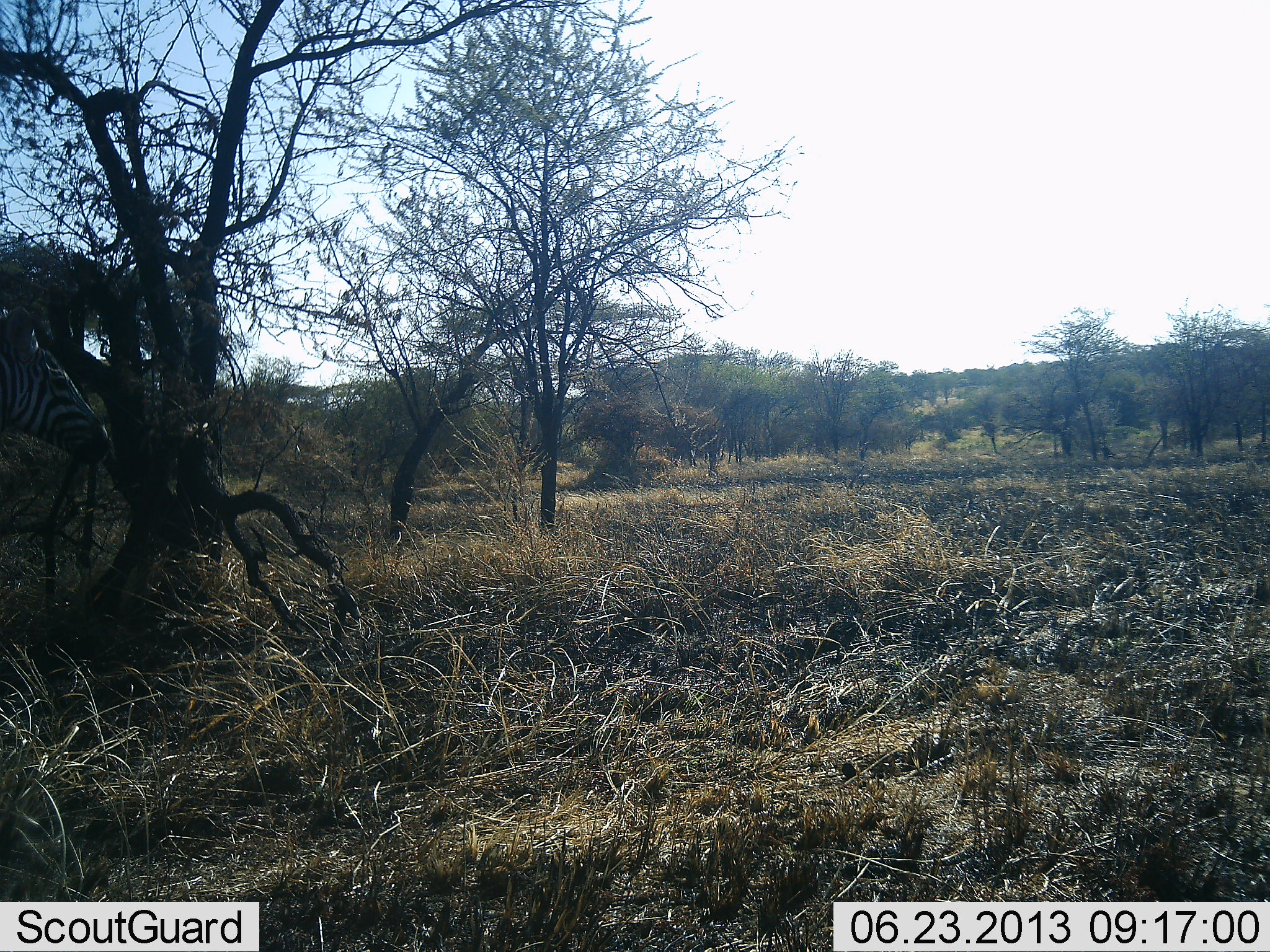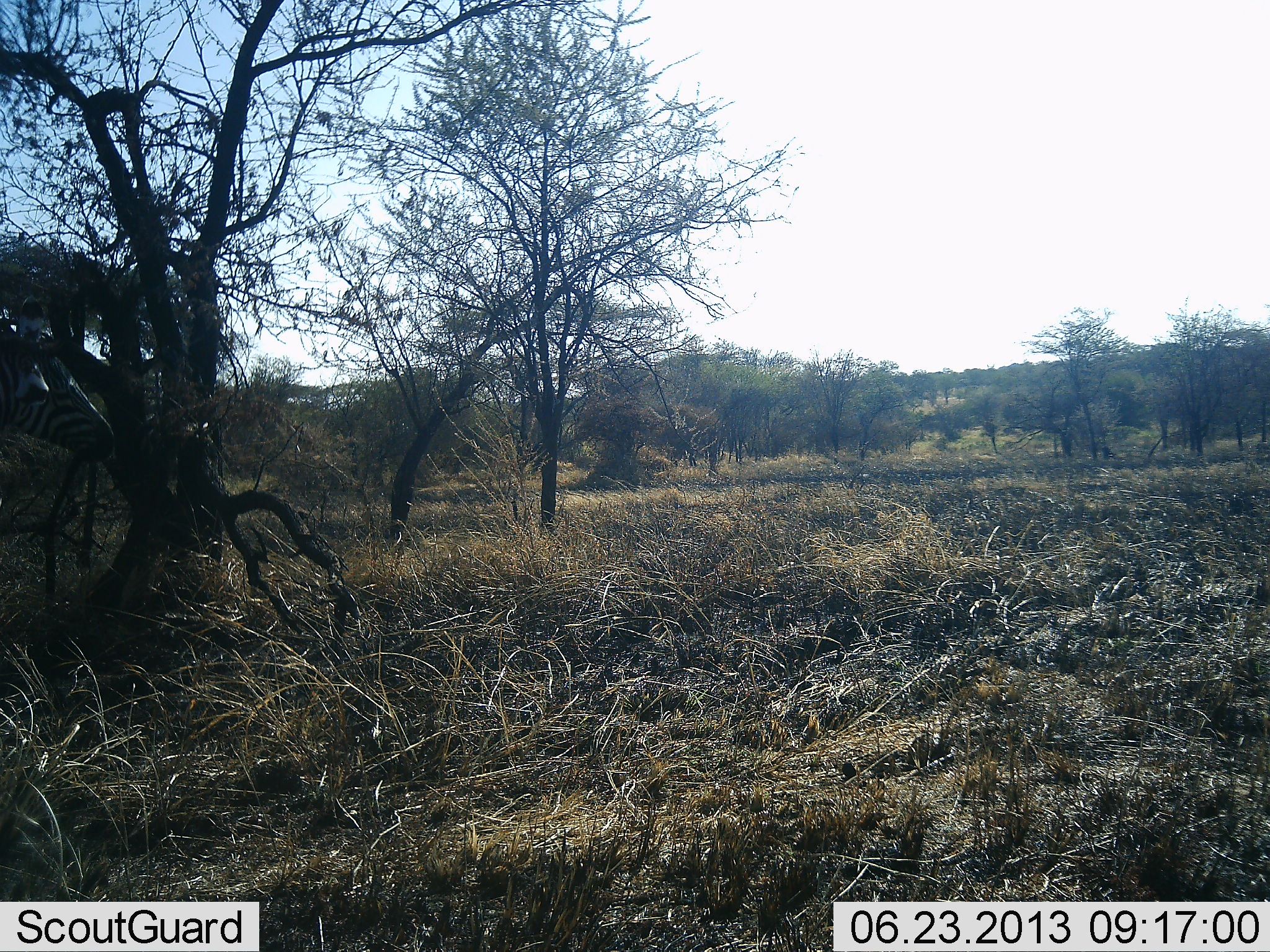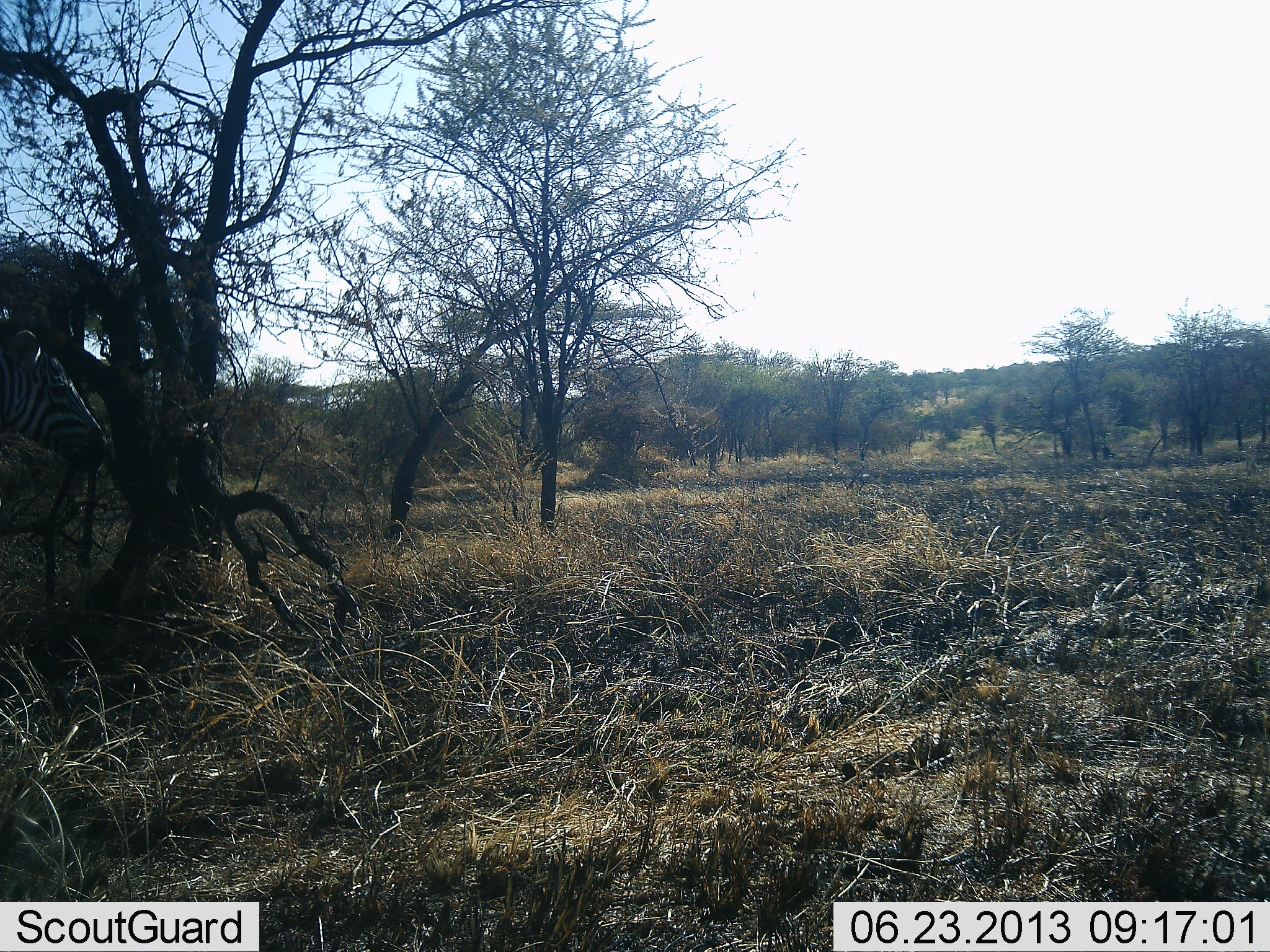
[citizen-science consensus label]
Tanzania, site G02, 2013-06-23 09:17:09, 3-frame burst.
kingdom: Animalia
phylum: Chordata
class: Mammalia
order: Perissodactyla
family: Equidae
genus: Equus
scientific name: Equus quagga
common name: plains zebra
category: zebra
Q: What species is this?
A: Zebra (plains zebra) (Equus quagga).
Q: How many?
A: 1.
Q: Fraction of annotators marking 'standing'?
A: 89%.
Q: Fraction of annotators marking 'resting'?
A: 0%.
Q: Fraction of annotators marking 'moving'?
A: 11%.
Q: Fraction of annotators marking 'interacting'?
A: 0%.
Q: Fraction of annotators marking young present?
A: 0%.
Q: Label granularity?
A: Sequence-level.